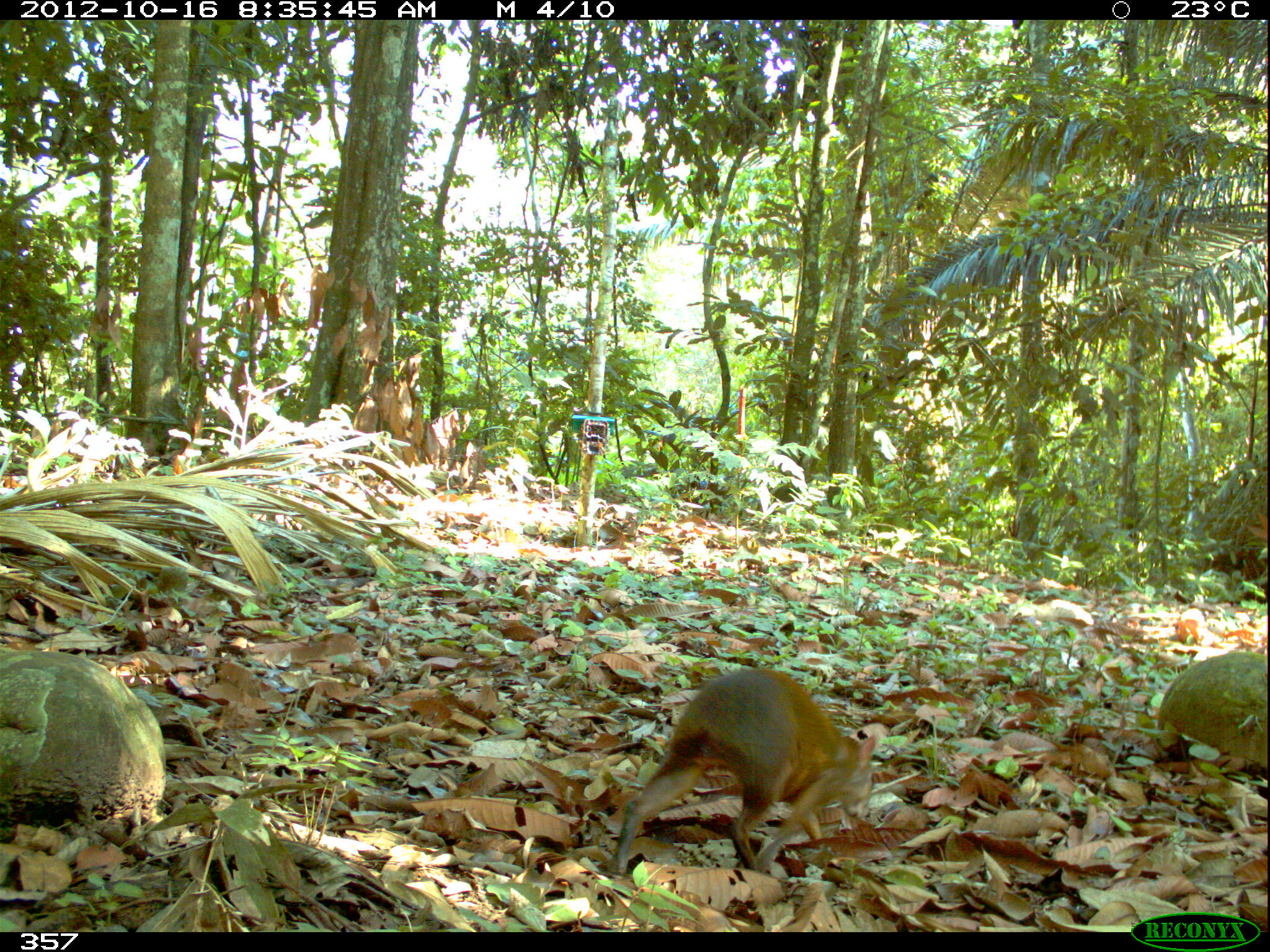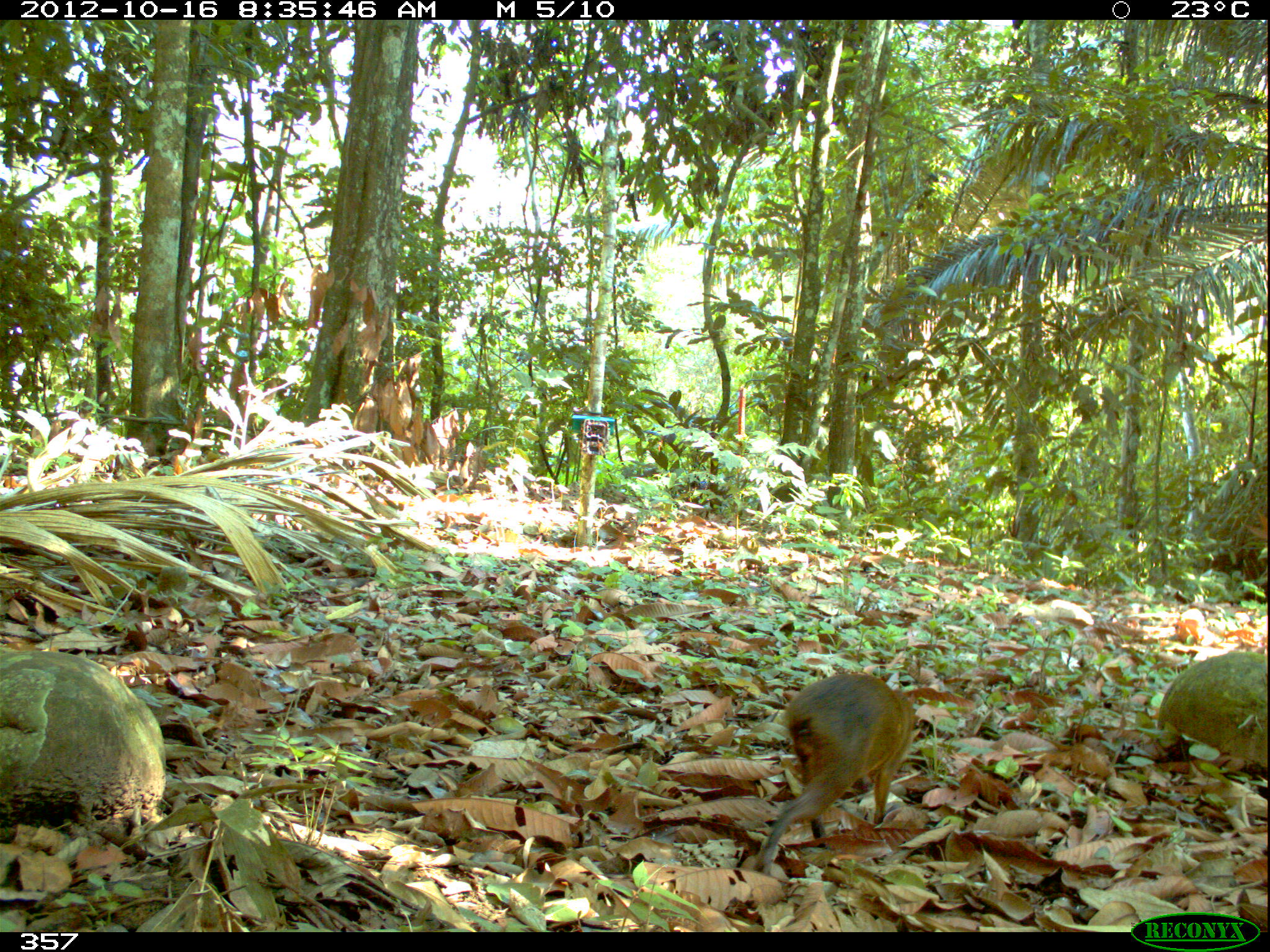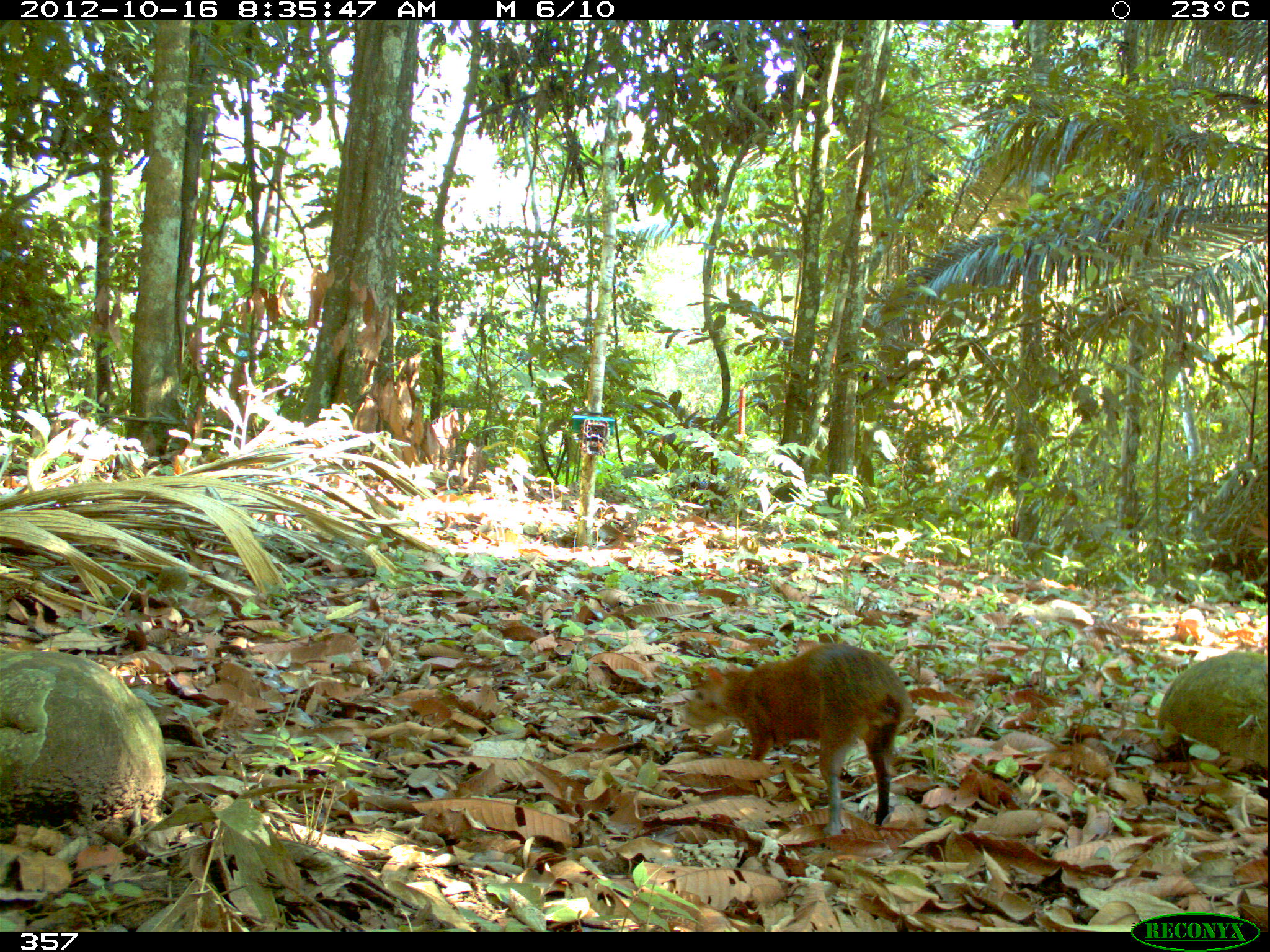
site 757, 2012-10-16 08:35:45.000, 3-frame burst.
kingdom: Animalia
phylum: Chordata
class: Mammalia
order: Rodentia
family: Dasyproctidae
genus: Dasyprocta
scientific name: Dasyprocta punctata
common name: central american agouti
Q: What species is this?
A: Dasyprocta punctata (central american agouti).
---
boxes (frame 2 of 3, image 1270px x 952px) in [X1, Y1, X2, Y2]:
dasyprocta punctata: [752, 671, 915, 873]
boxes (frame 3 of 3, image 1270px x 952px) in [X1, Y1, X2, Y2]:
dasyprocta punctata: [682, 643, 912, 838]